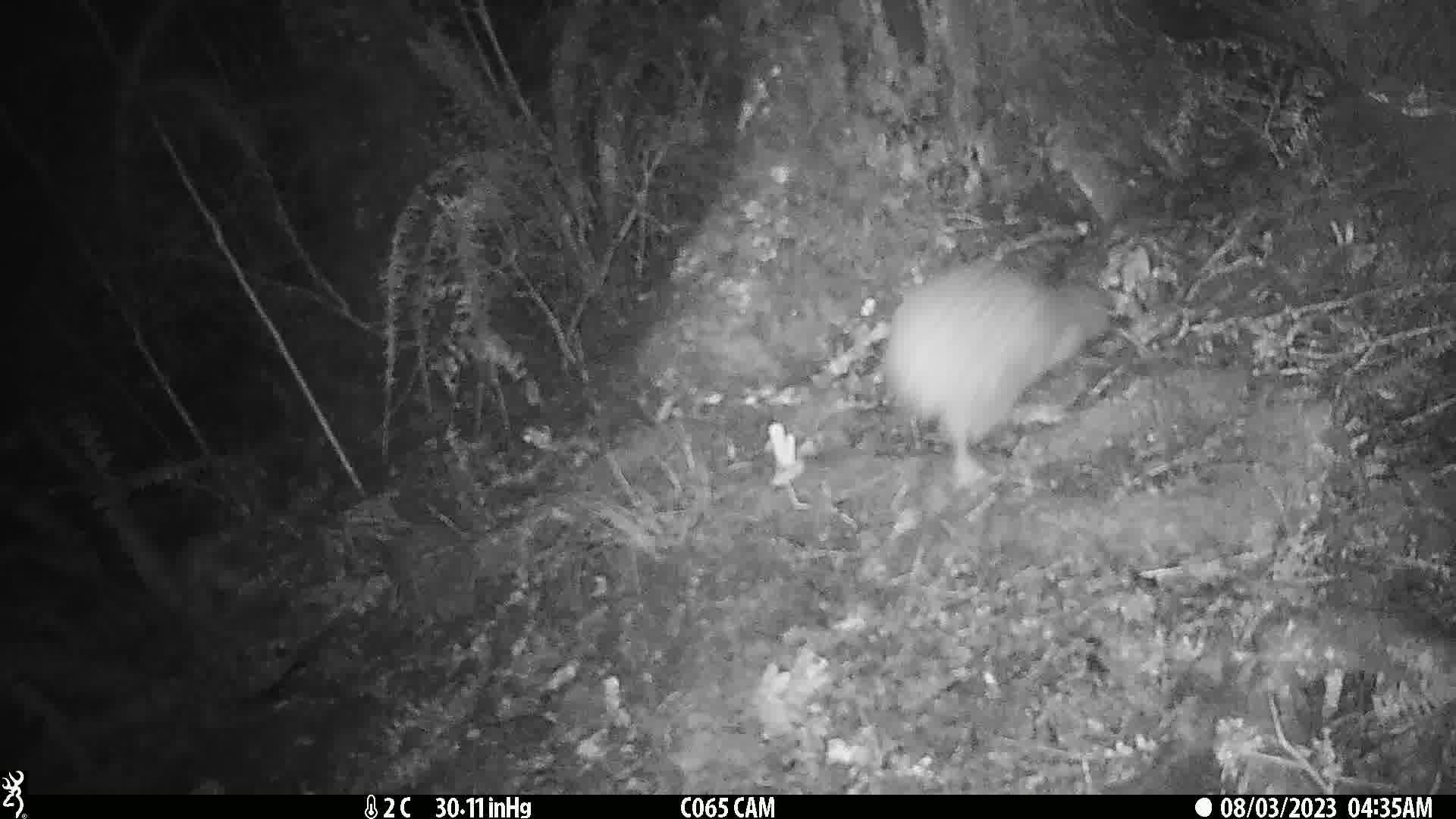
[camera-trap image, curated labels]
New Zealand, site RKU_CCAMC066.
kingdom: Animalia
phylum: Chordata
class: Aves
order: Apterygiformes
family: Apterygidae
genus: Apteryx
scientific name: Apteryx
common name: kiwi